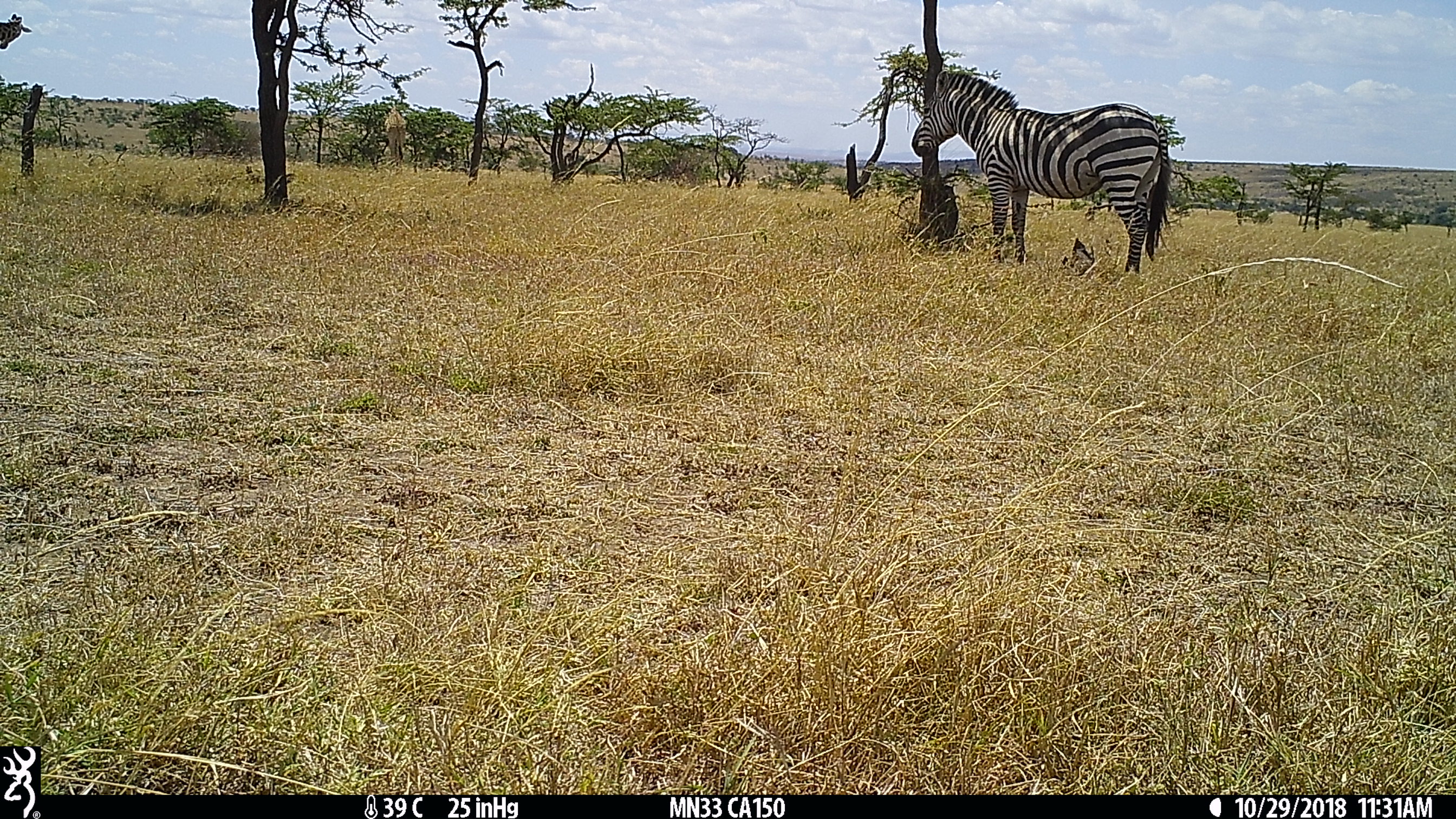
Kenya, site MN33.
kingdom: Animalia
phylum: Chordata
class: Mammalia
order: Perissodactyla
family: Equidae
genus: Equus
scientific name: Equus quagga burchellii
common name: burchell's zebra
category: zebra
Zebra (burchell's zebra) (Equus quagga burchellii).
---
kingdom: Animalia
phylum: Chordata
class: Mammalia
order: Artiodactyla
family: Giraffidae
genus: Giraffa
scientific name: Giraffa camelopardalis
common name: northern giraffe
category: giraffe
Giraffe (northern giraffe) (Giraffa camelopardalis).